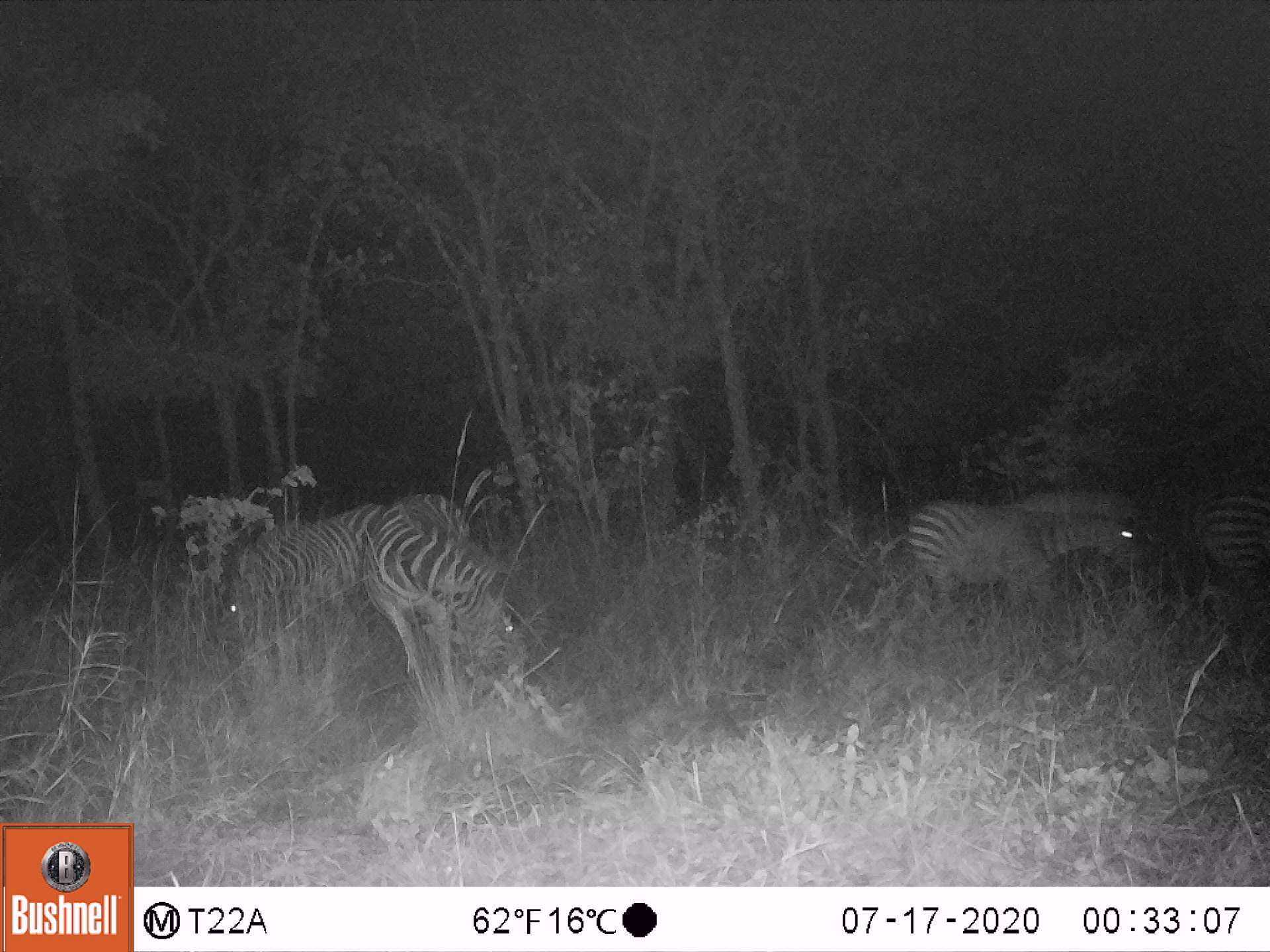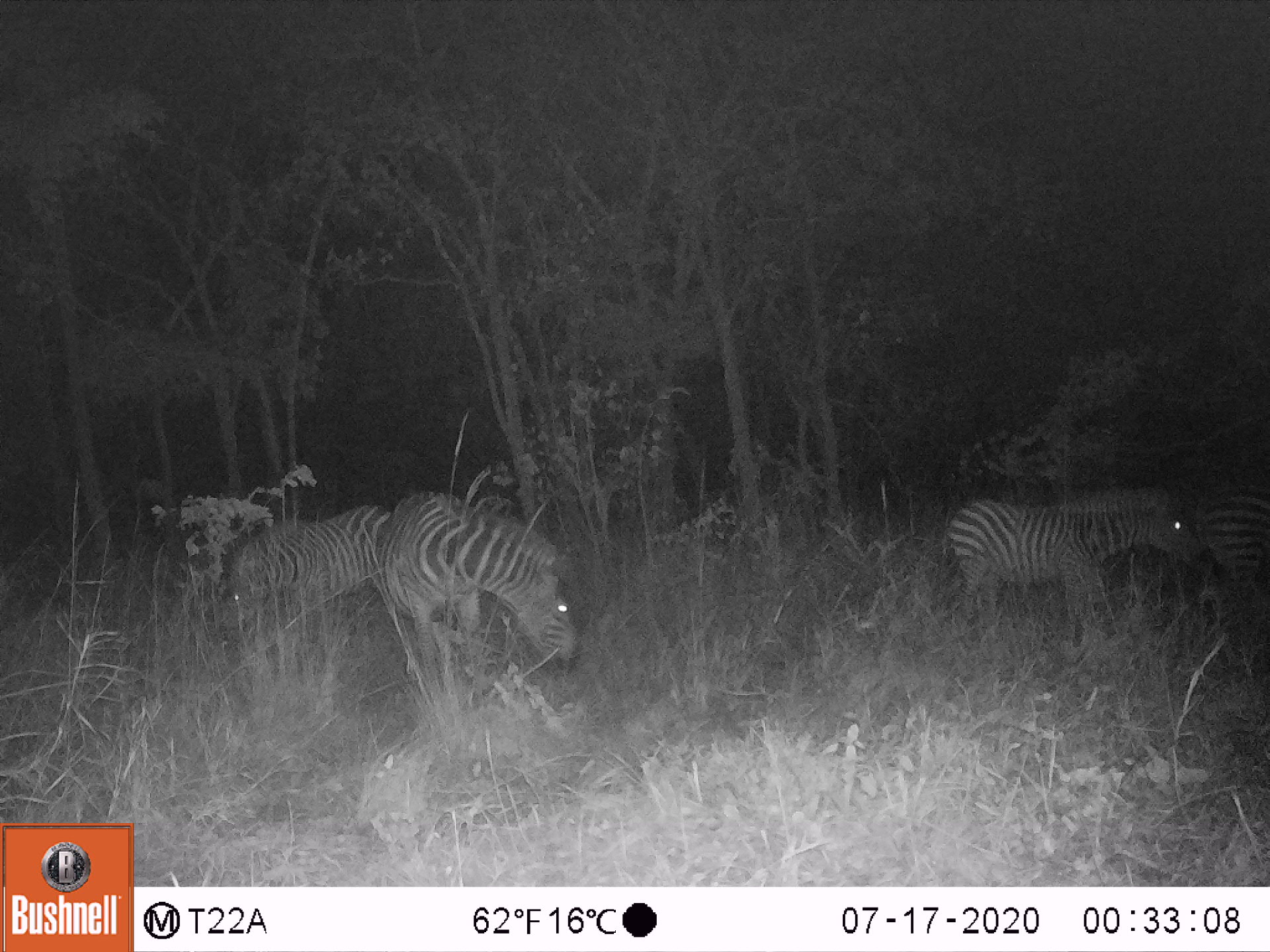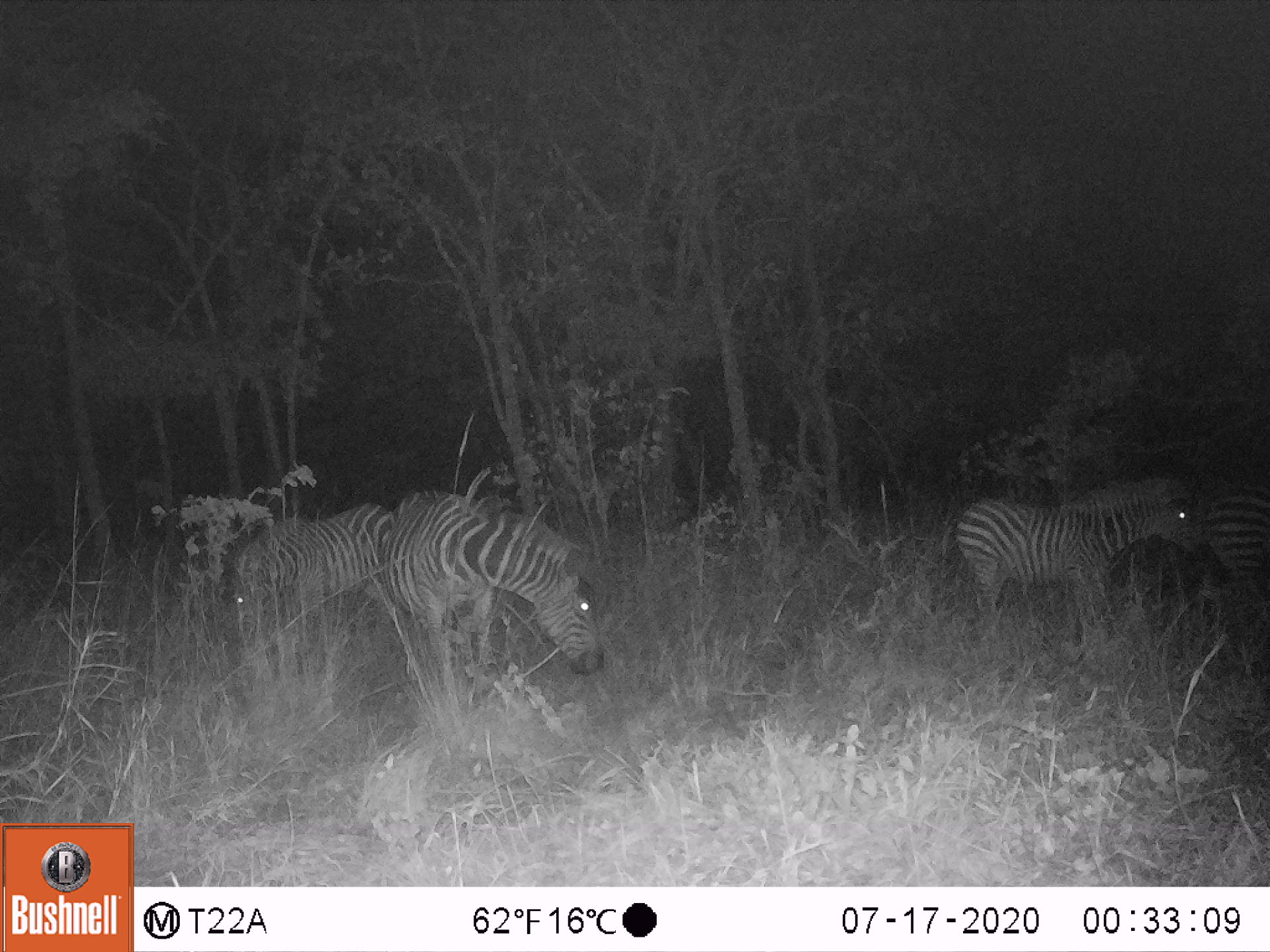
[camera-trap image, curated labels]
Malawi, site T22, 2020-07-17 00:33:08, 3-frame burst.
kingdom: Animalia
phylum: Chordata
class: Mammalia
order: Perissodactyla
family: Equidae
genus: Equus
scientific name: Equus quagga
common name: plains zebra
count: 4